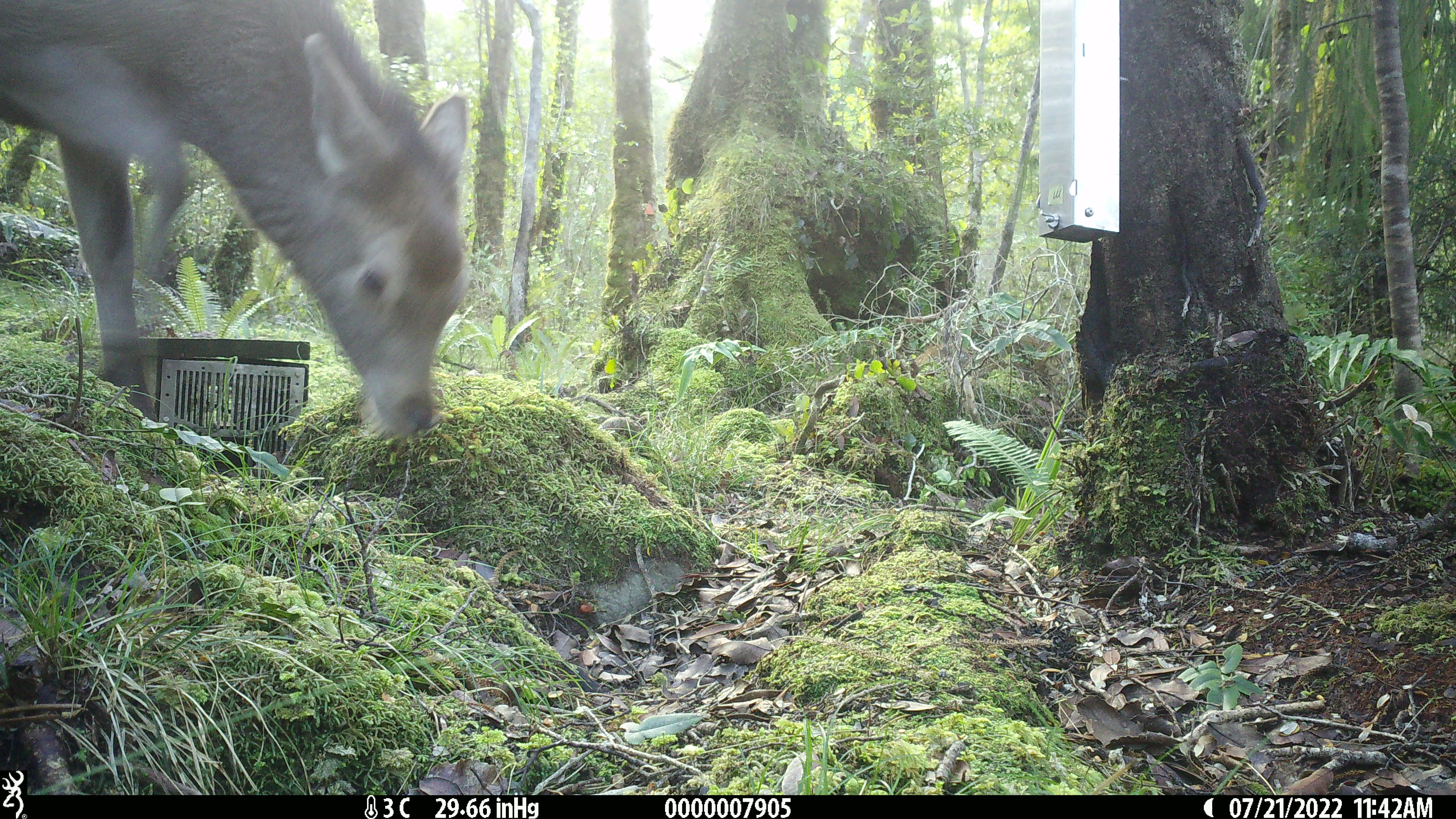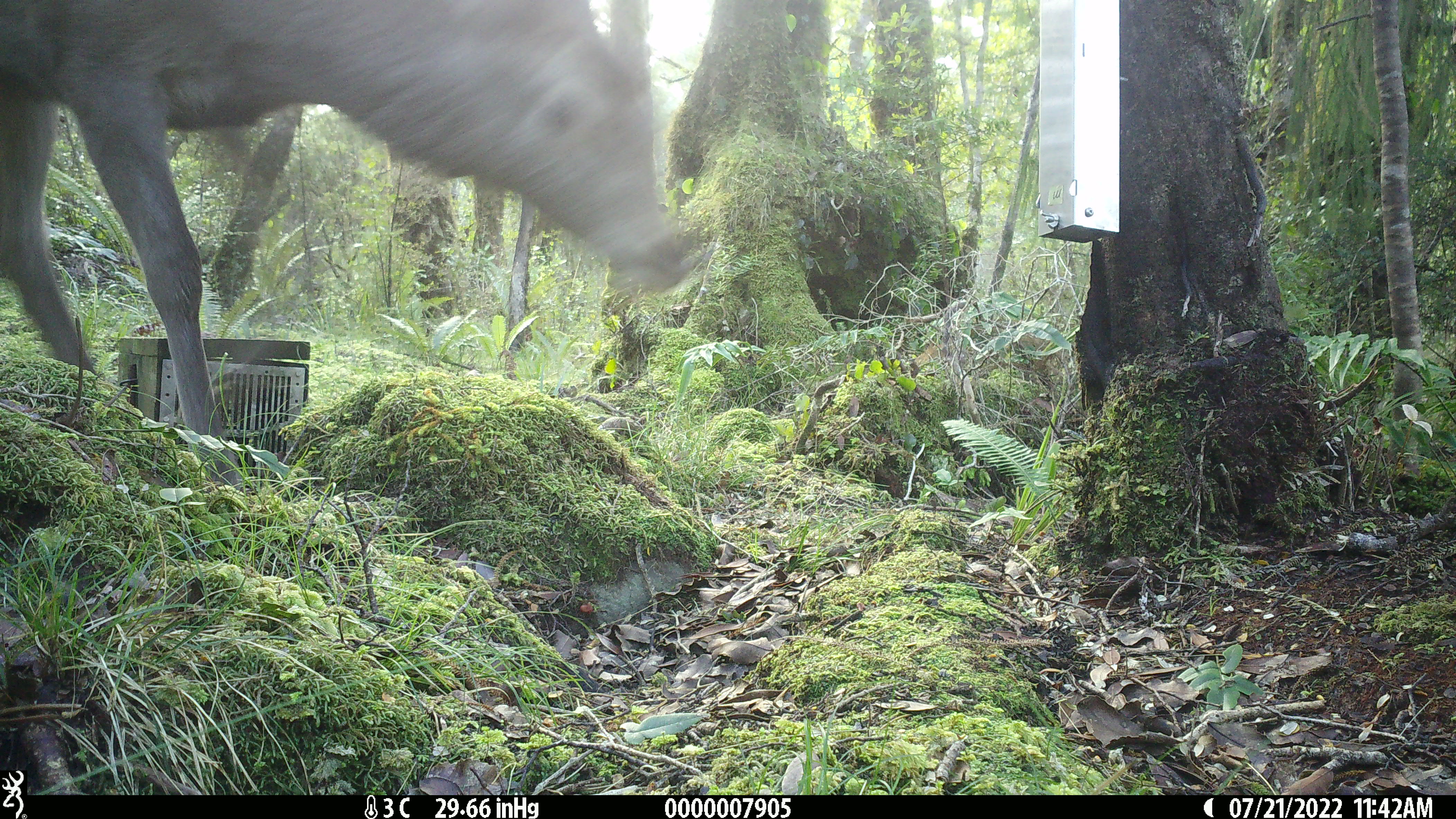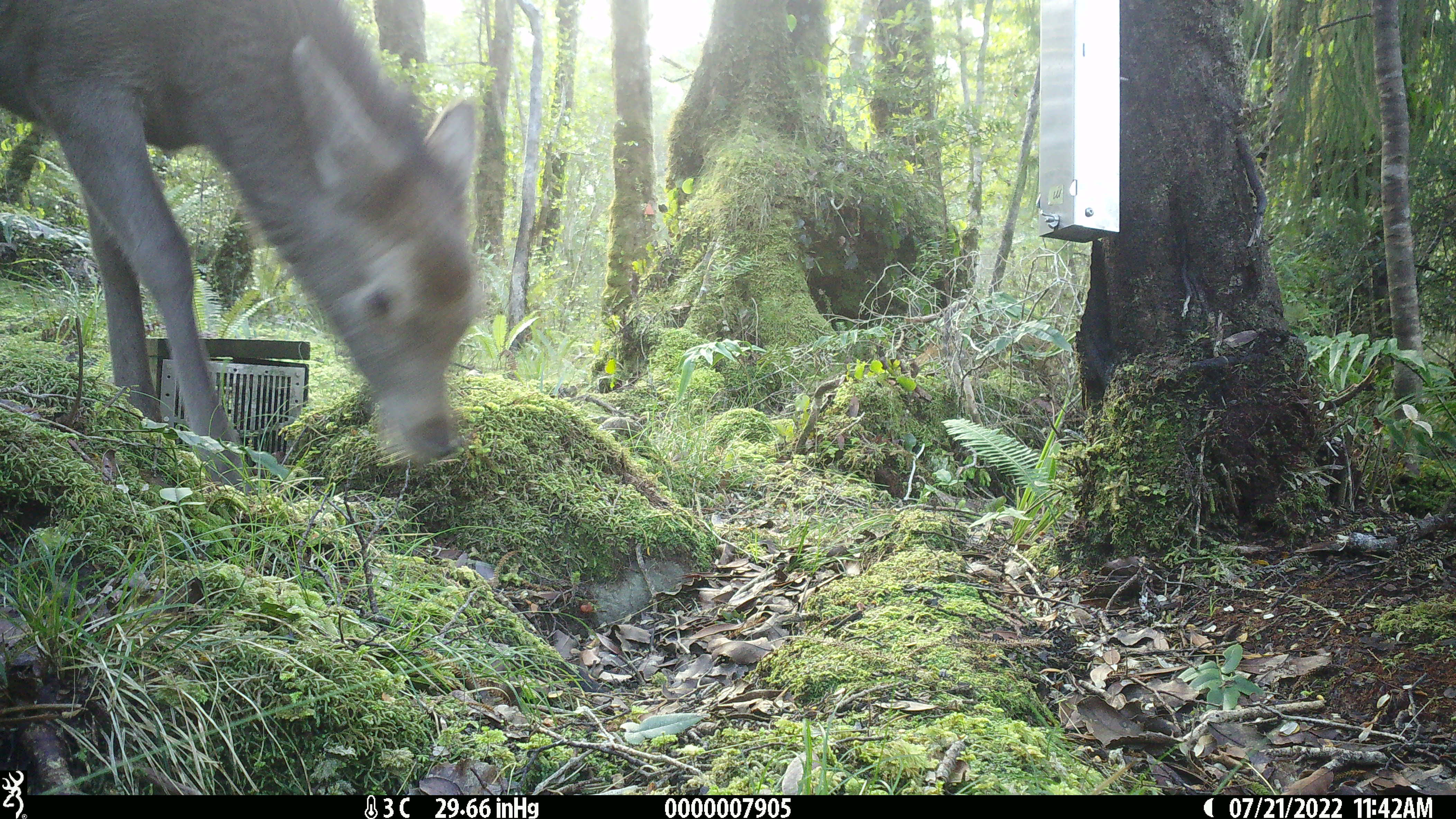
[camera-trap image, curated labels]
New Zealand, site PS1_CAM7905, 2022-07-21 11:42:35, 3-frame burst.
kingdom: Animalia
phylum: Chordata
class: Mammalia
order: Artiodactyla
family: Cervidae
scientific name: Cervidae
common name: deer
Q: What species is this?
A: Deer (Cervidae).